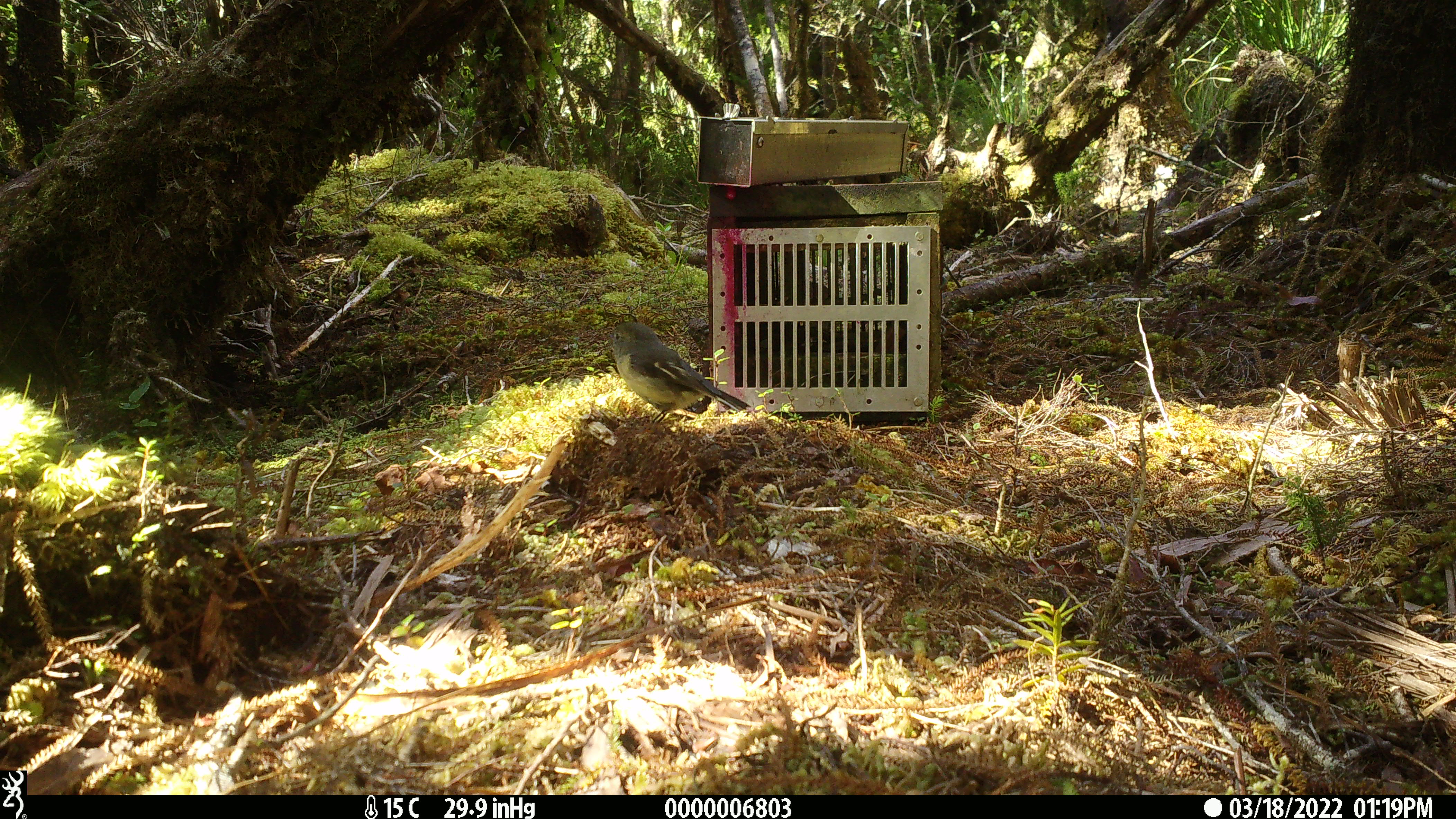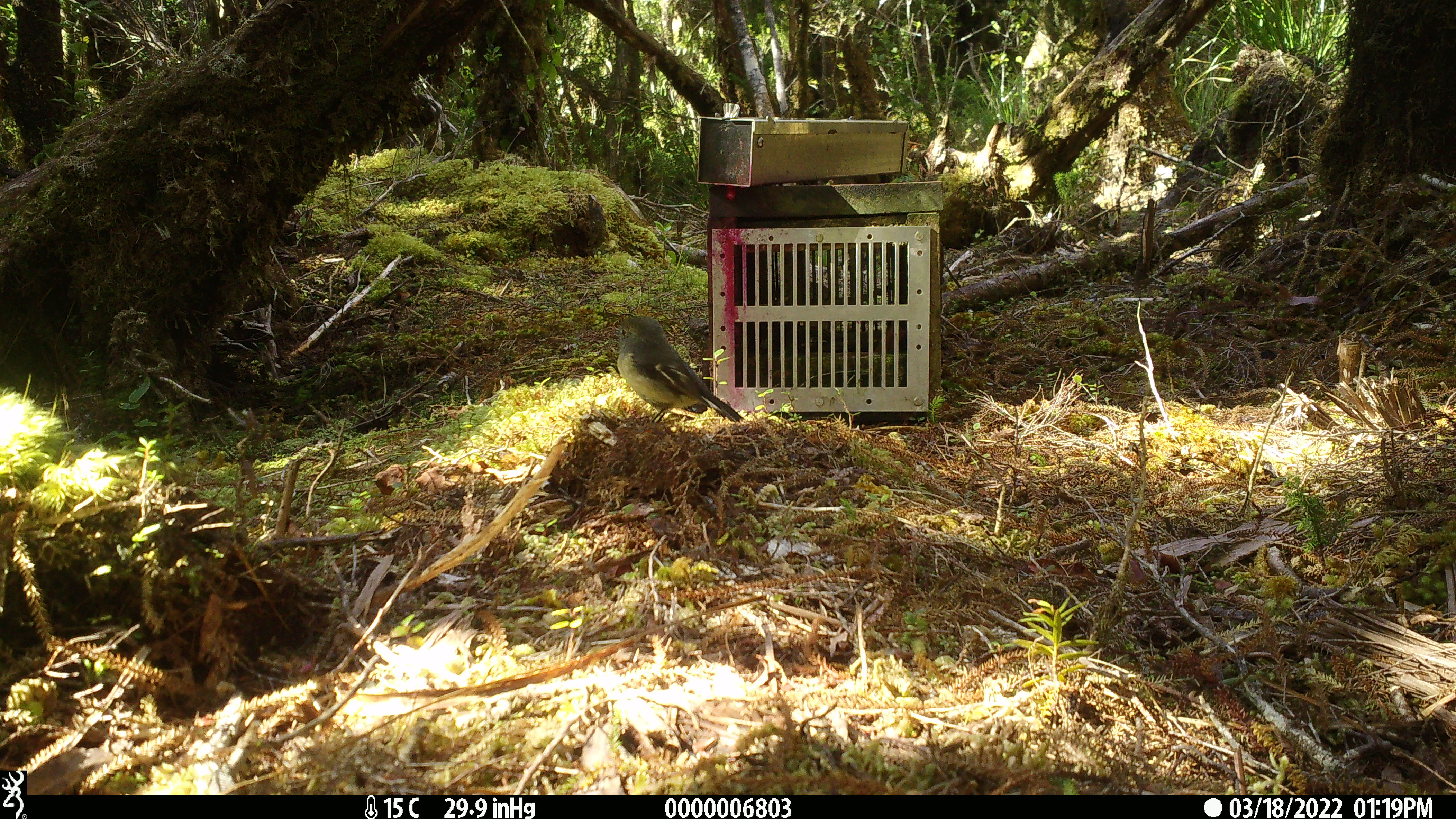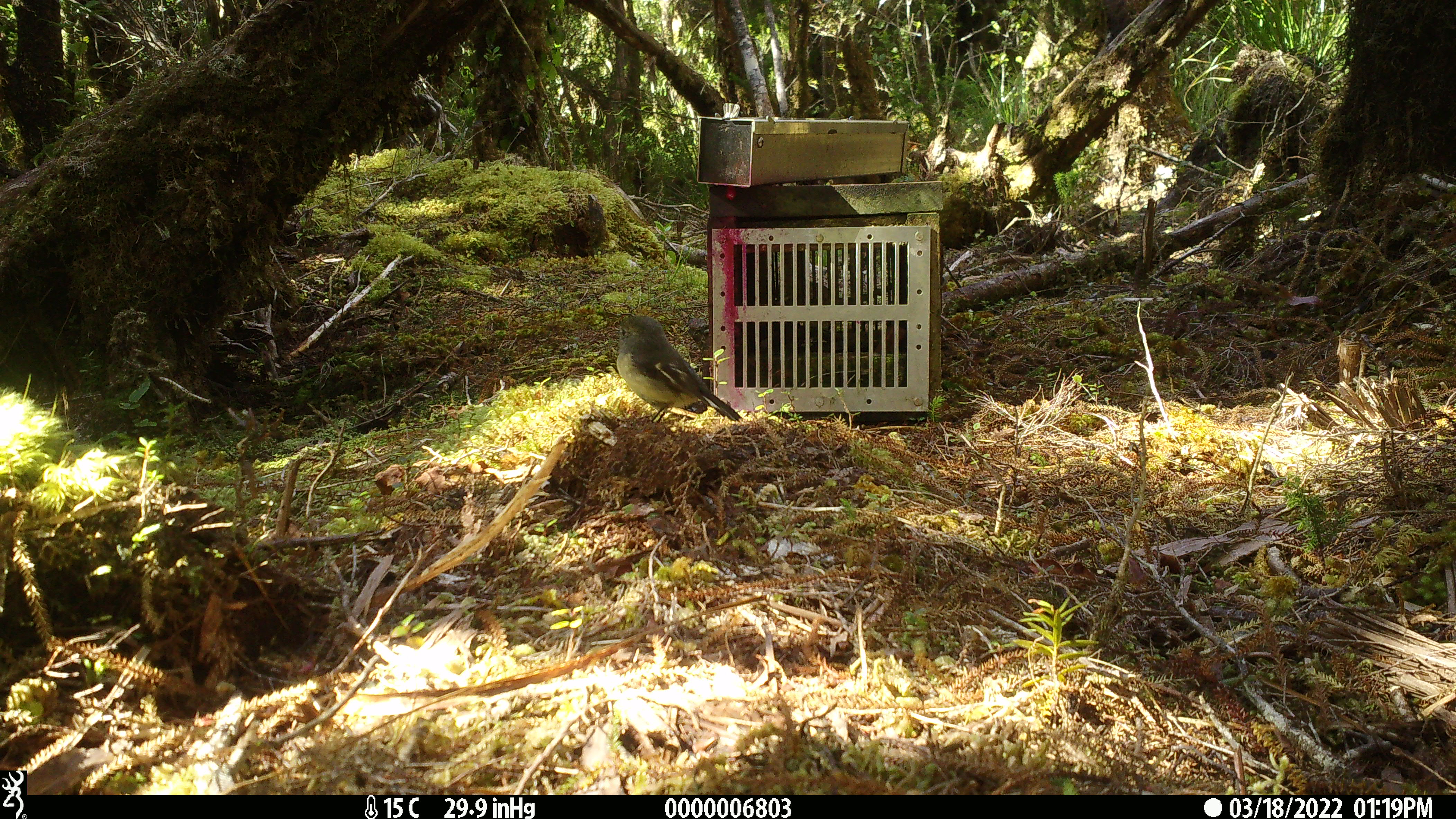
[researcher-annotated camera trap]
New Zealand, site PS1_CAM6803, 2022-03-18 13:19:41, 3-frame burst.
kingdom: Animalia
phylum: Chordata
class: Aves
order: Passeriformes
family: Petroicidae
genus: Petroica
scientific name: Petroica macrocephala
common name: tomtit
Tomtit (Petroica macrocephala).